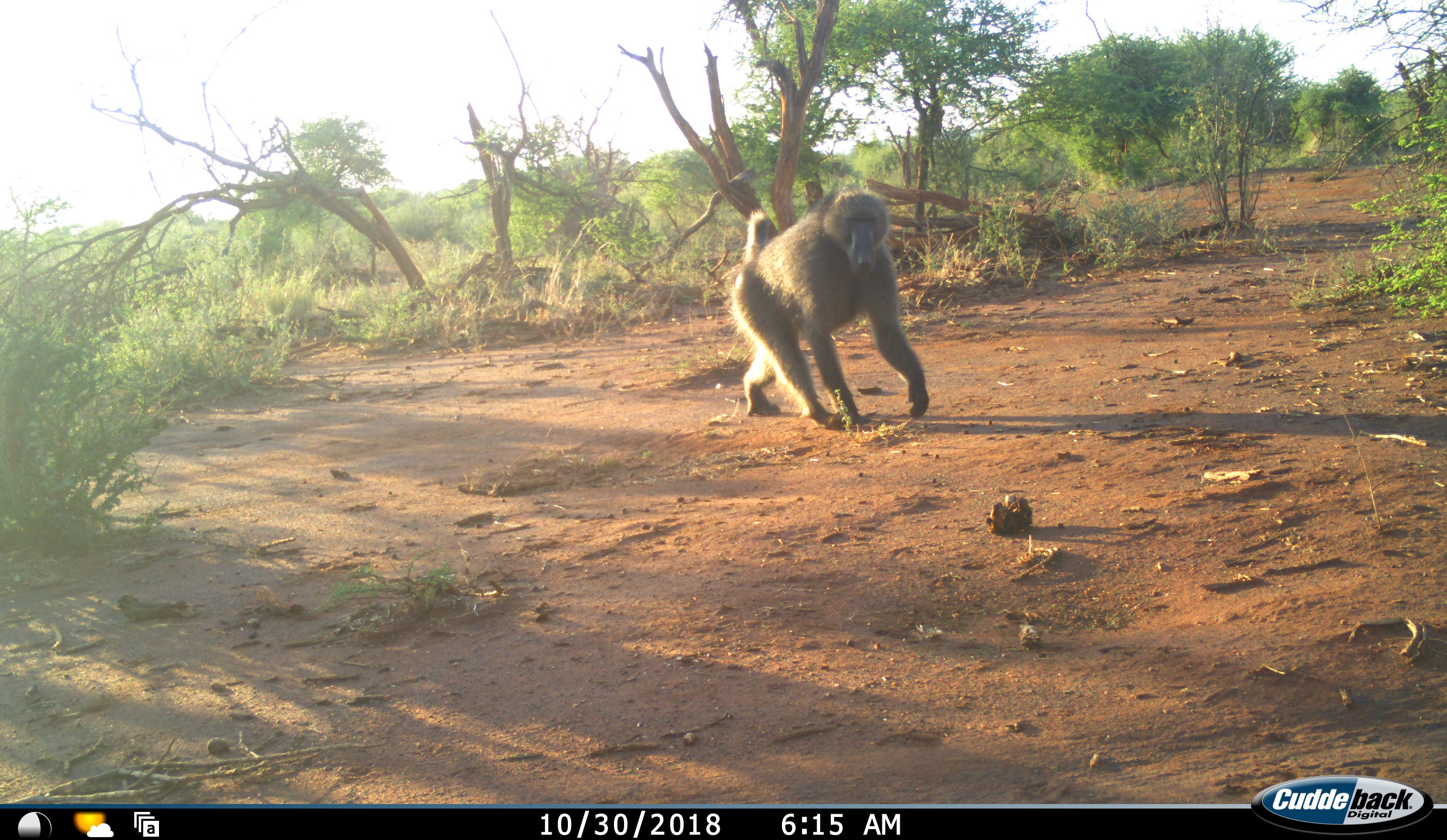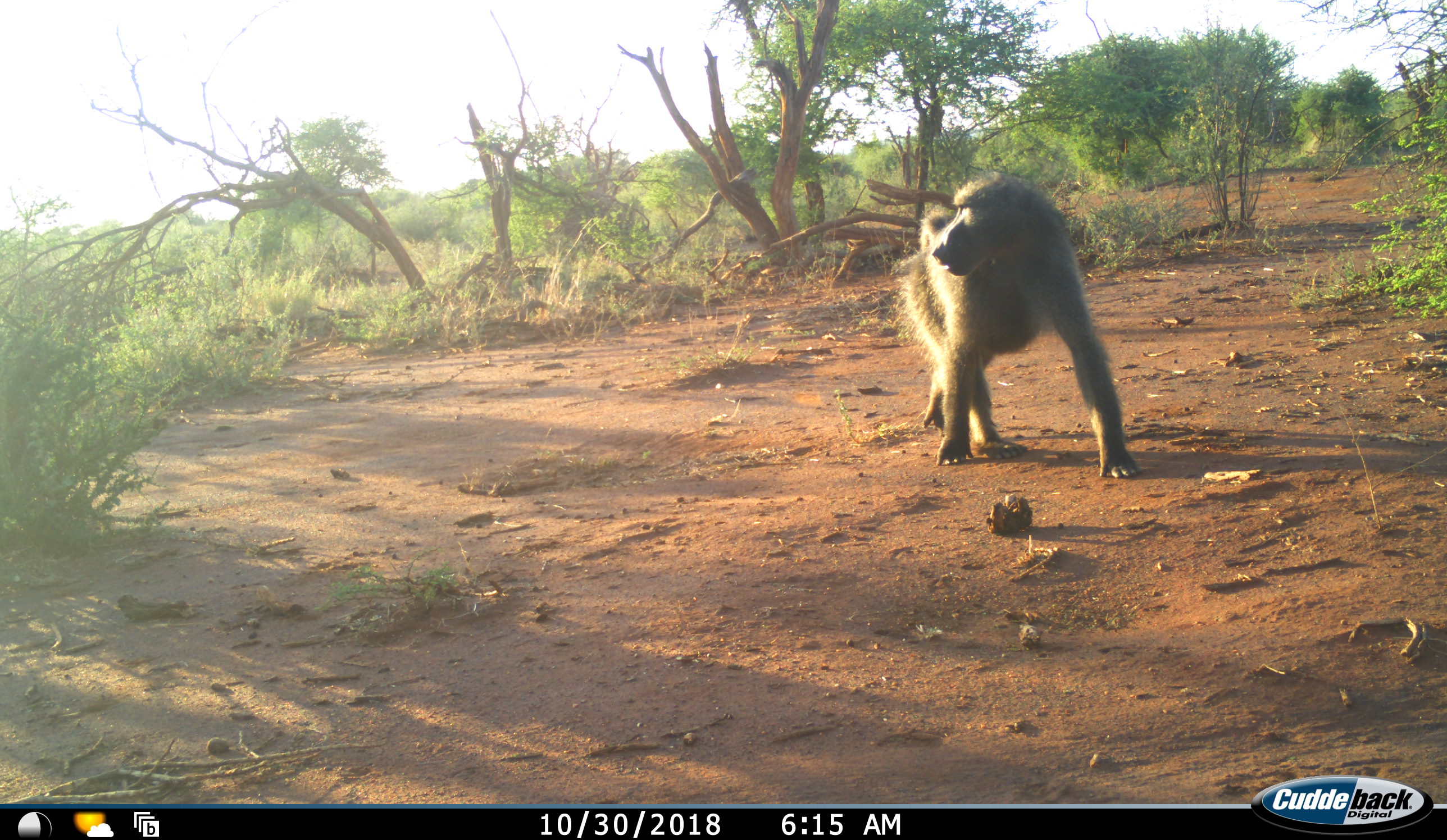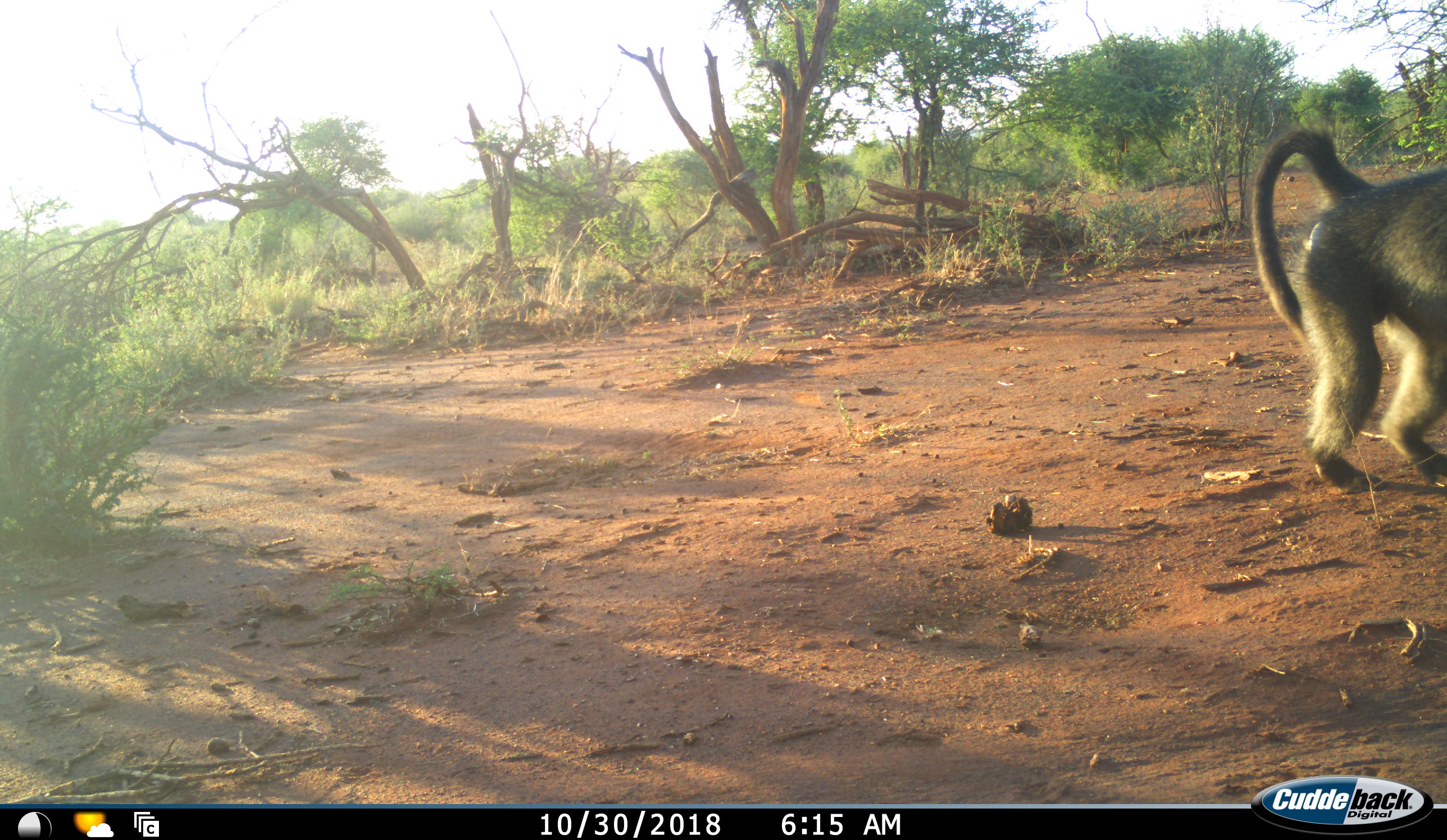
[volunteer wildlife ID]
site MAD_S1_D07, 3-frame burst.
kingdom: Animalia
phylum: Chordata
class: Mammalia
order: Primates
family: Cercopithecidae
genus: Papio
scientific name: Papio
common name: baboon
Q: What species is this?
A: Baboon (Papio).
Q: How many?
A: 1.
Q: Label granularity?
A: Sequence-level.